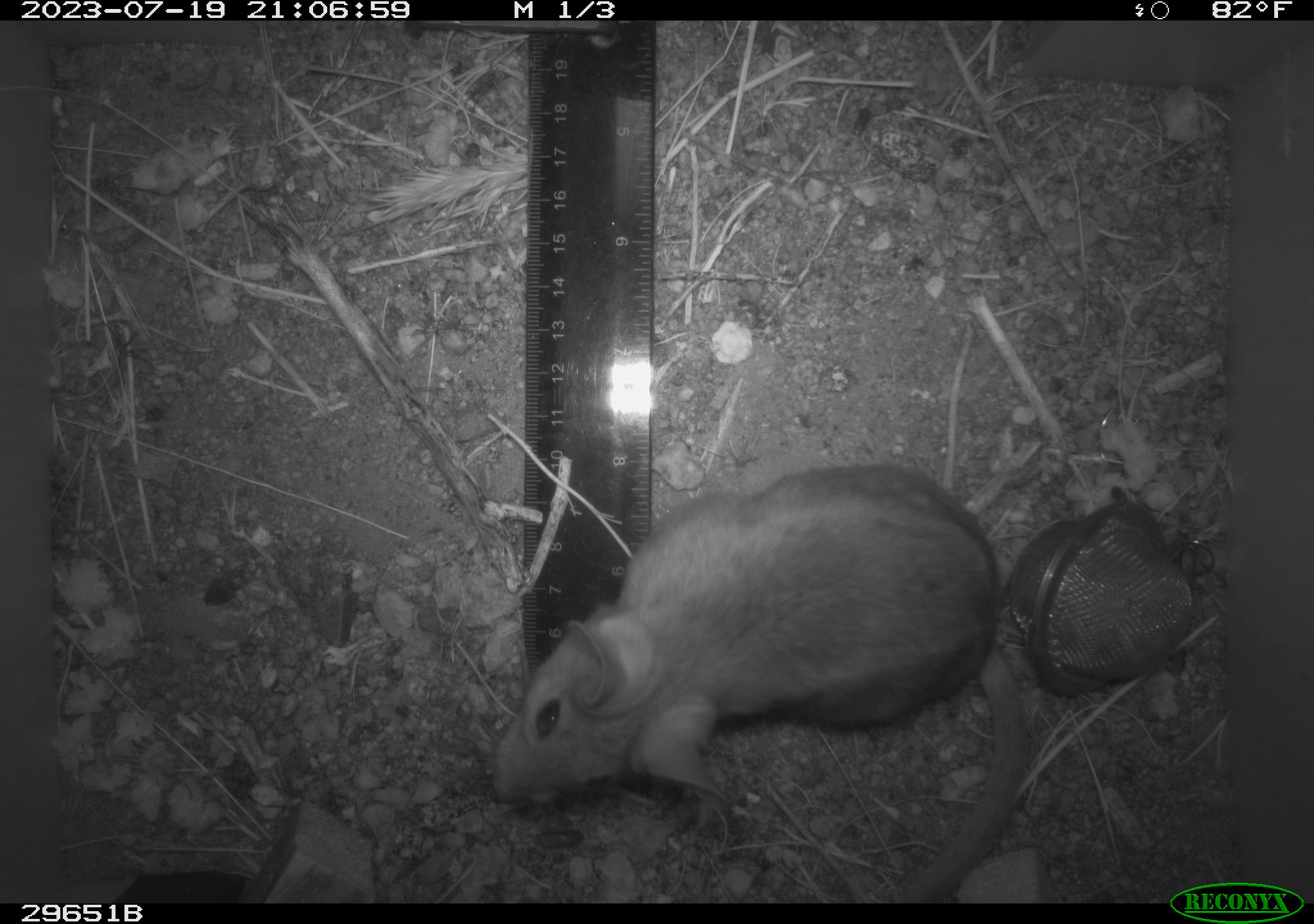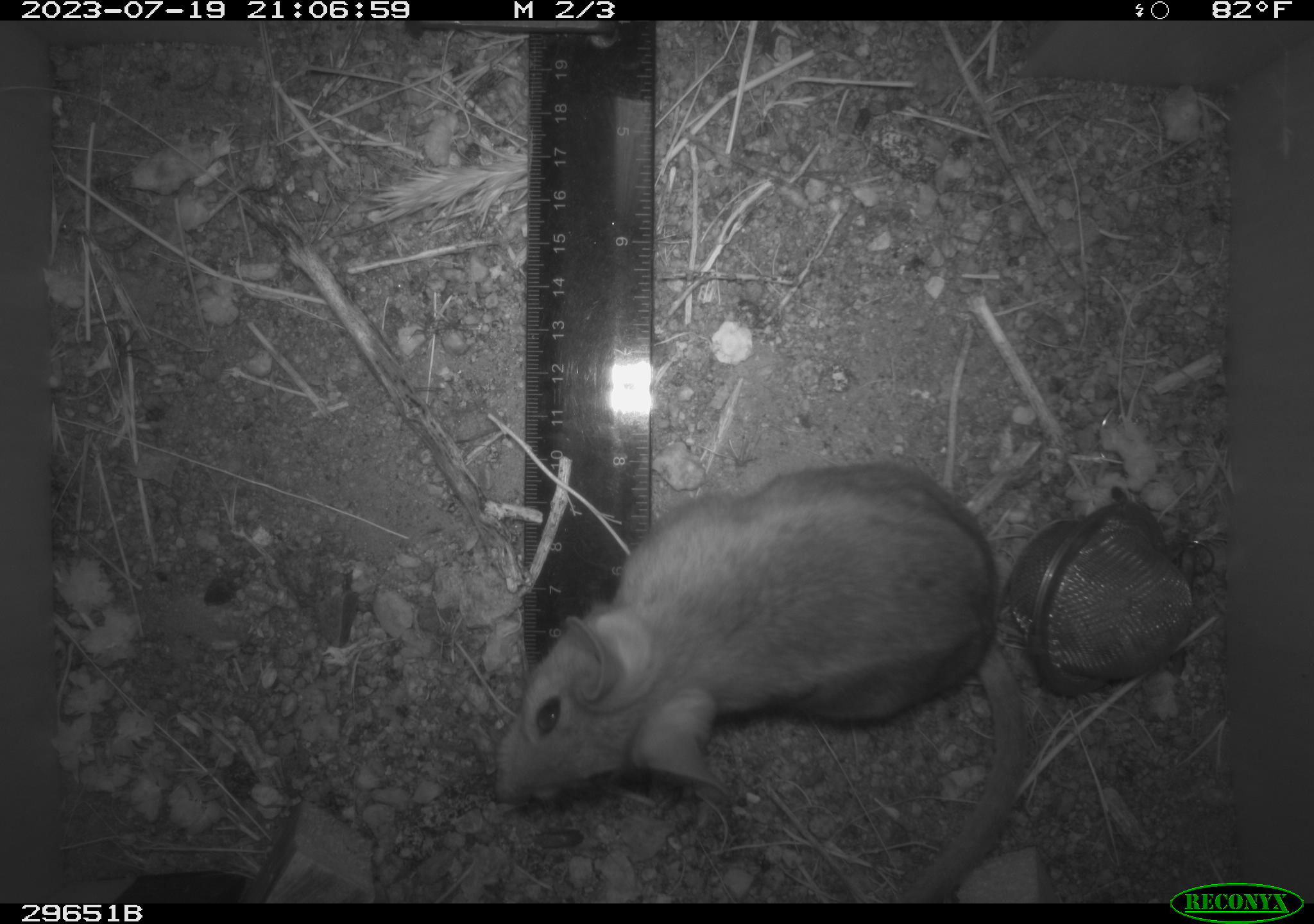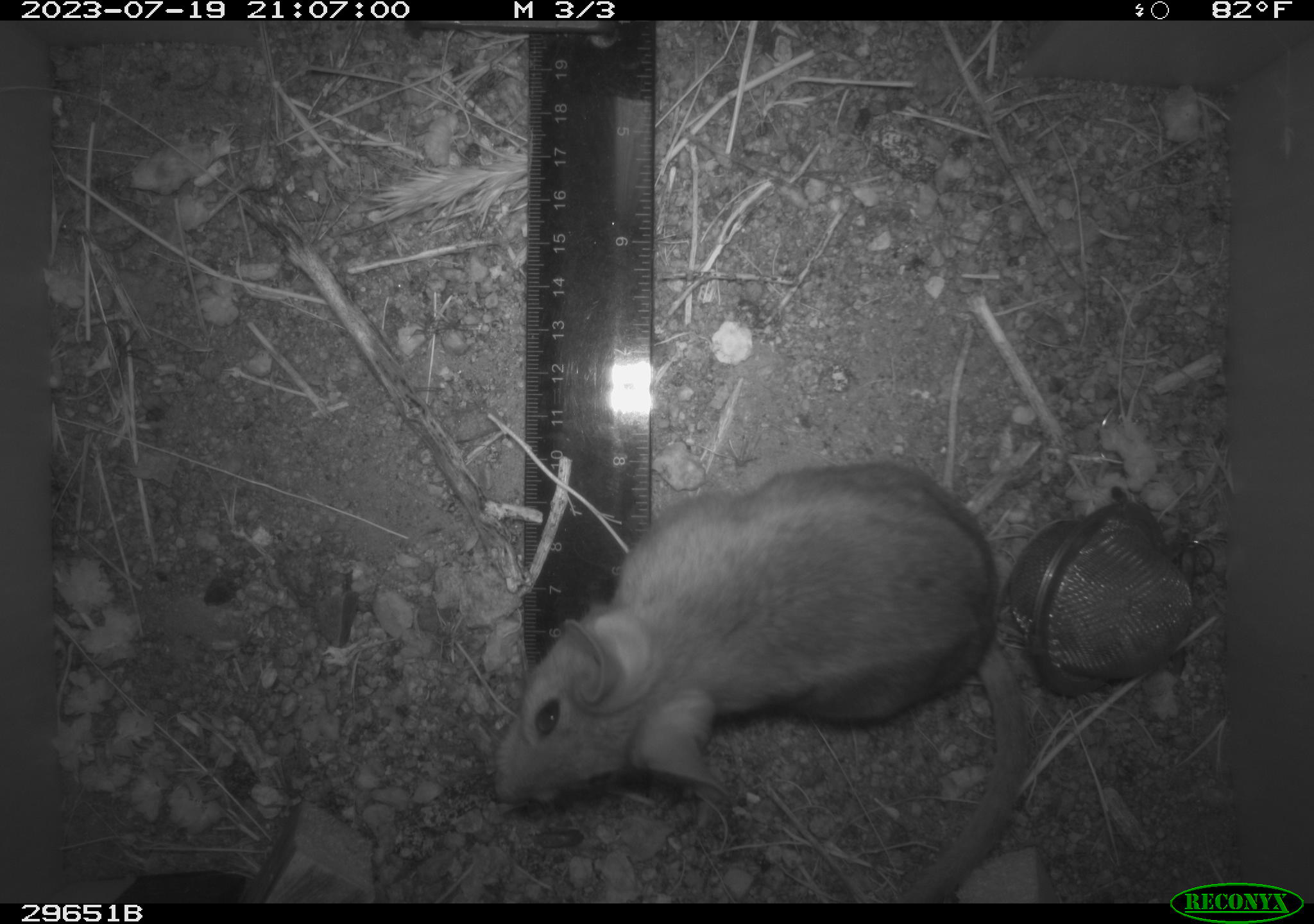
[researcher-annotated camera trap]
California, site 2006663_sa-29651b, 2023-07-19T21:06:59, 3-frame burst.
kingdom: Animalia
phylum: Chordata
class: Mammalia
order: Rodentia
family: Cricetidae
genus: Neotoma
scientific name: Neotoma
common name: pack rat or woodrat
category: neotoma species